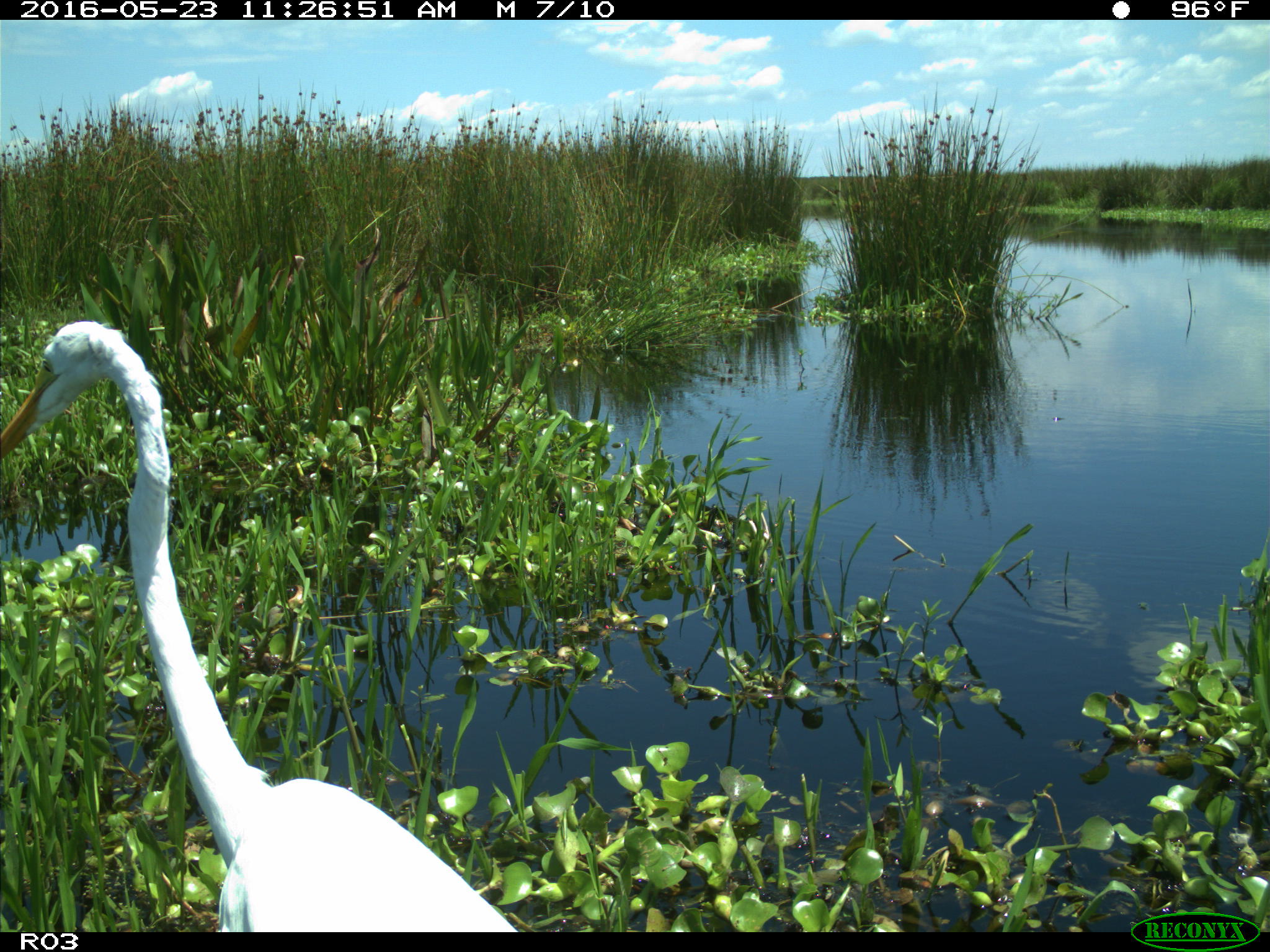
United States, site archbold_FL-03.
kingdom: Animalia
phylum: Chordata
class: Aves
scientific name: Aves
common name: birds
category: unidentified bird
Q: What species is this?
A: Unidentified bird (birds) (Aves).